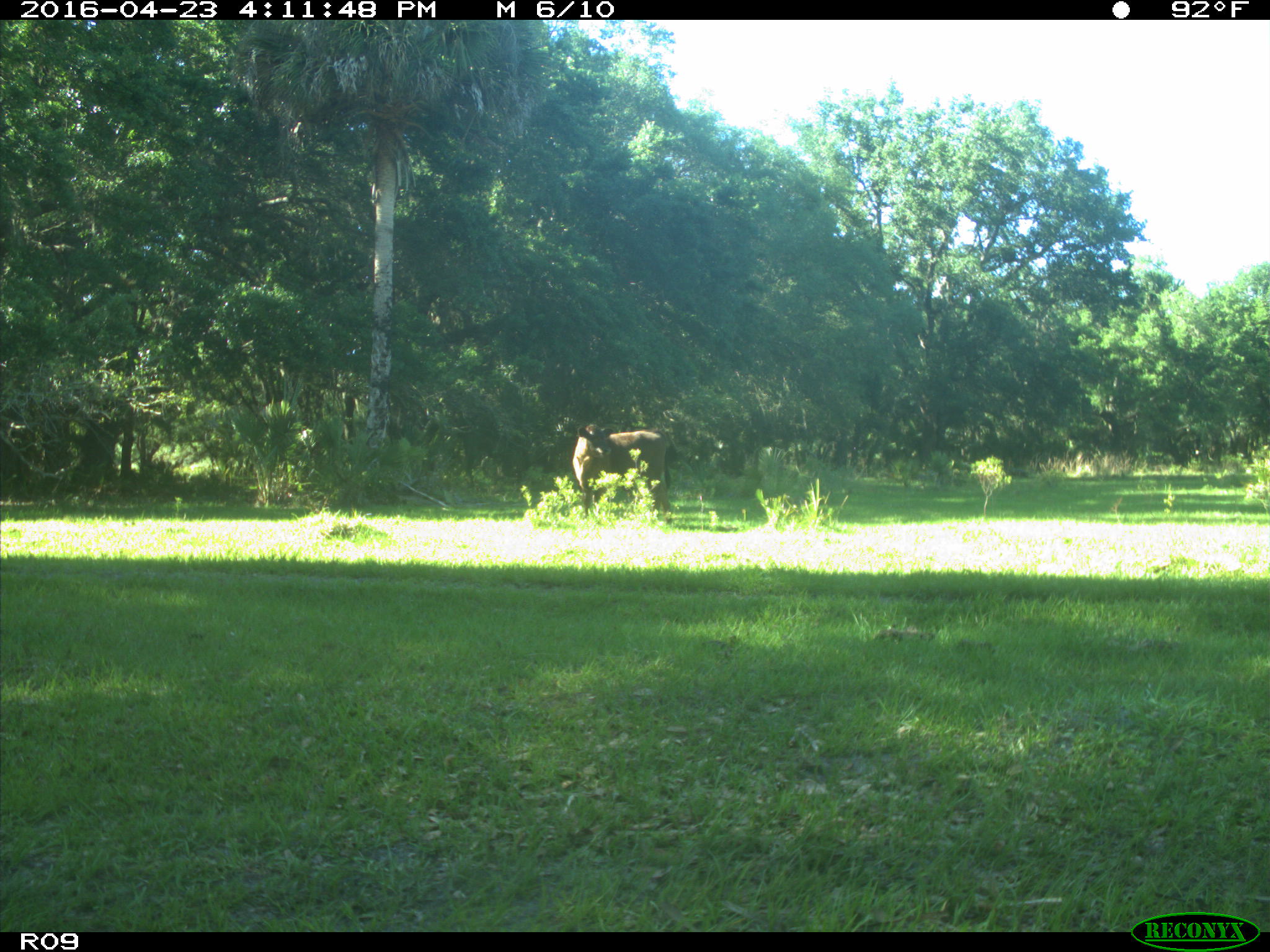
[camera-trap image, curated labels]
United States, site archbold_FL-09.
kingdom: Animalia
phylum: Chordata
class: Mammalia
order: Artiodactyla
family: Bovidae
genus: Bos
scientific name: Bos taurus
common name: domestic cow